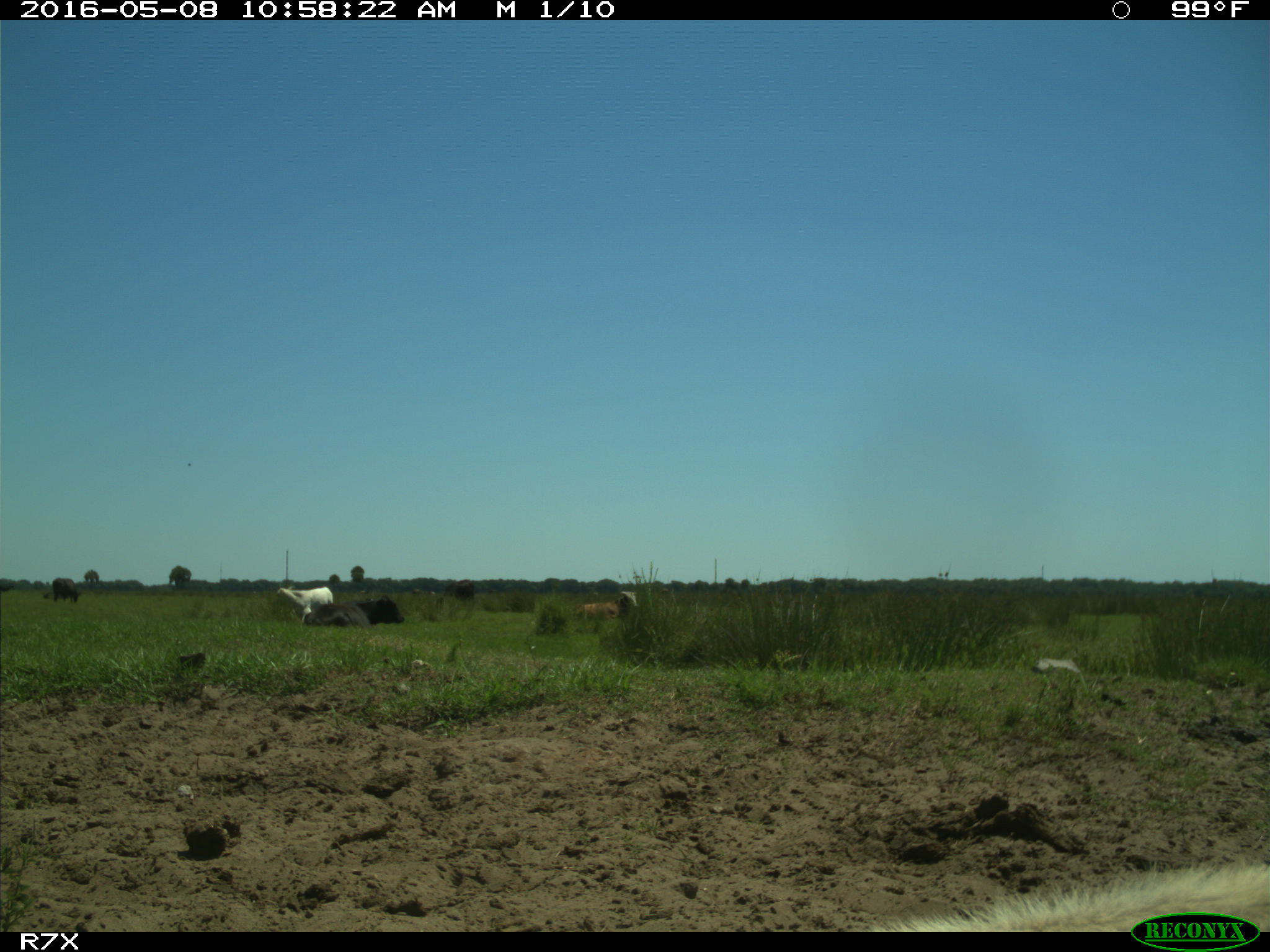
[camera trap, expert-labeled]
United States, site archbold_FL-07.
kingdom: Animalia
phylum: Chordata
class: Mammalia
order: Artiodactyla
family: Bovidae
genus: Bos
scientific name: Bos taurus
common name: domestic cow